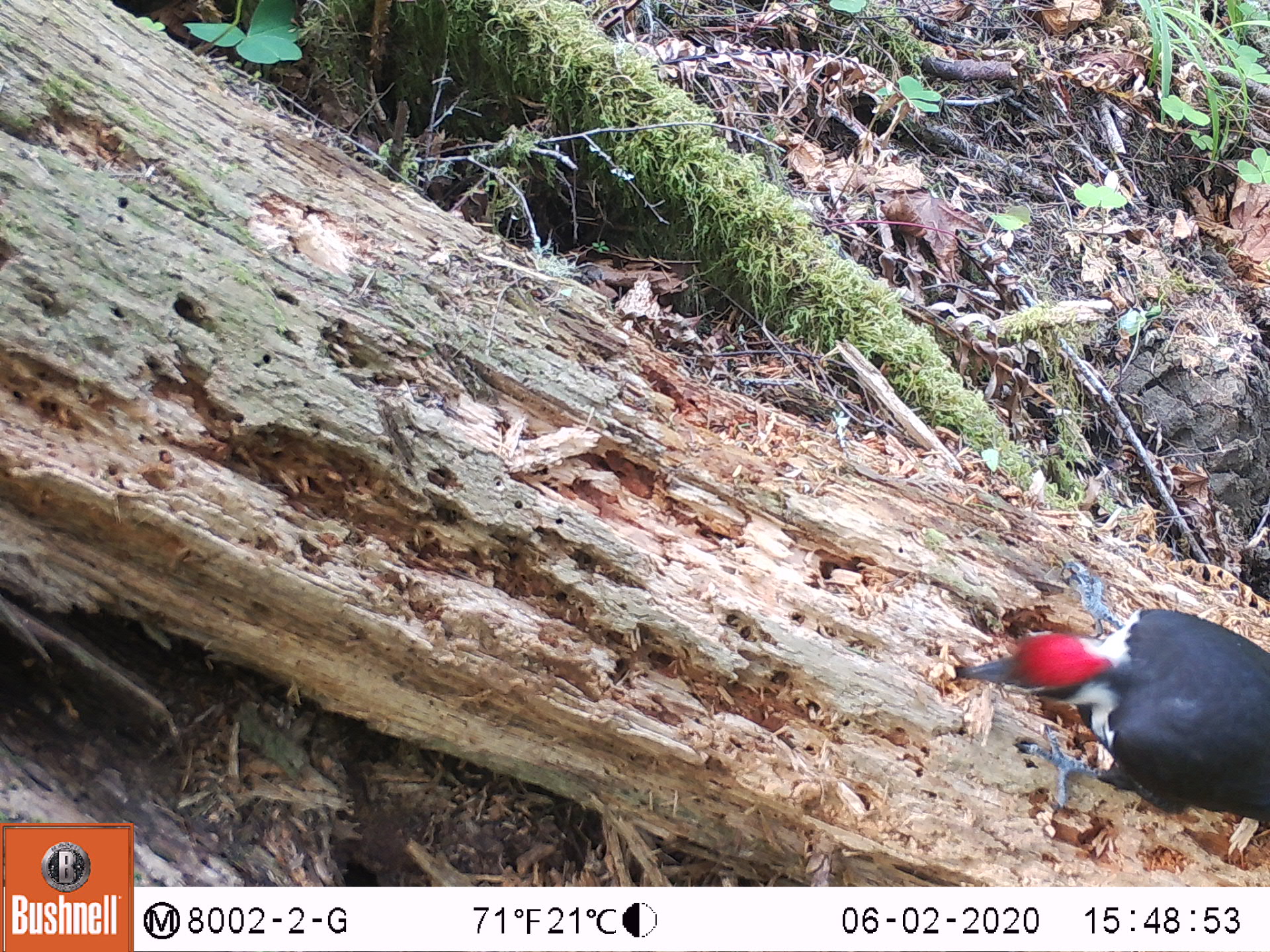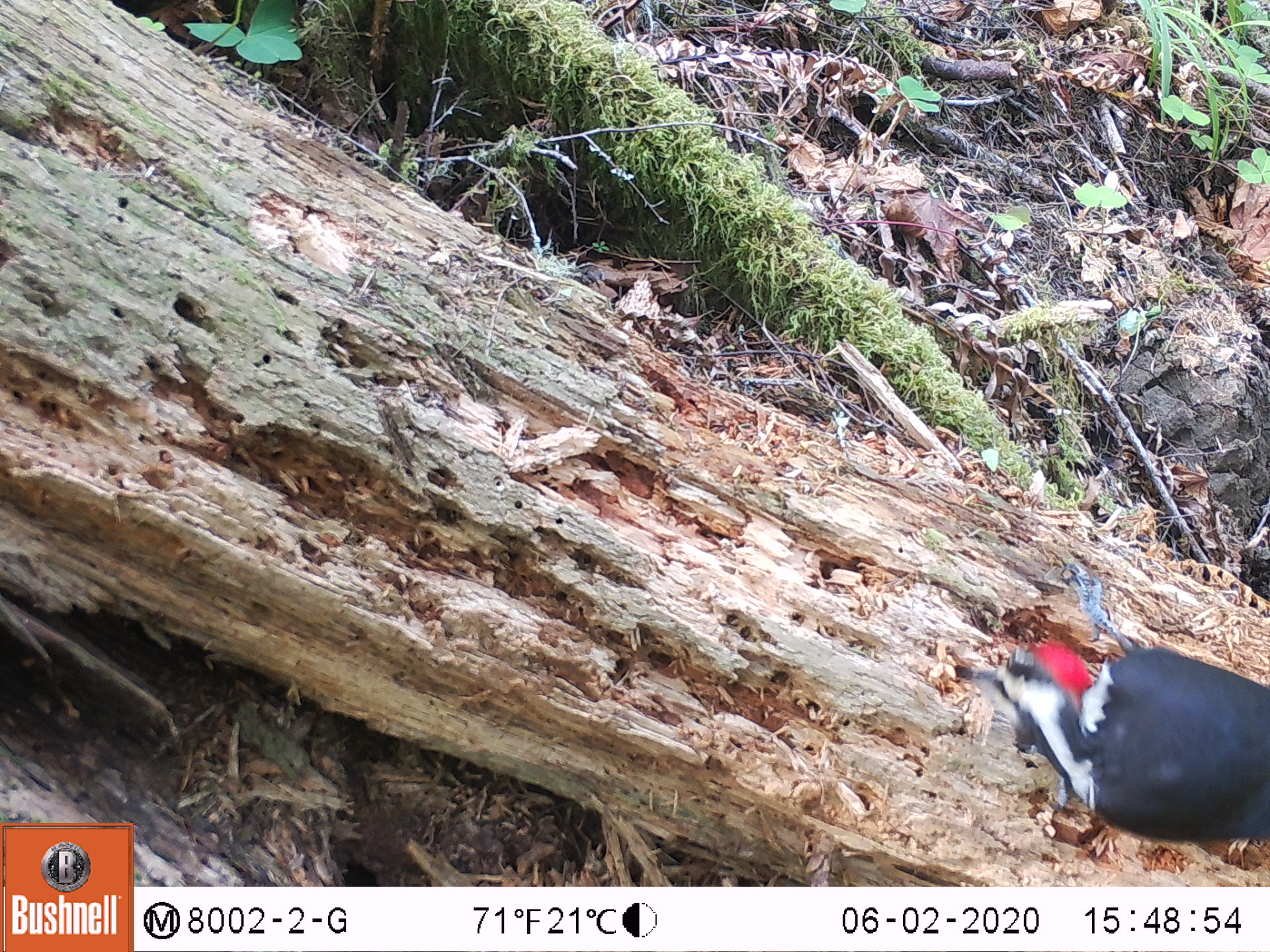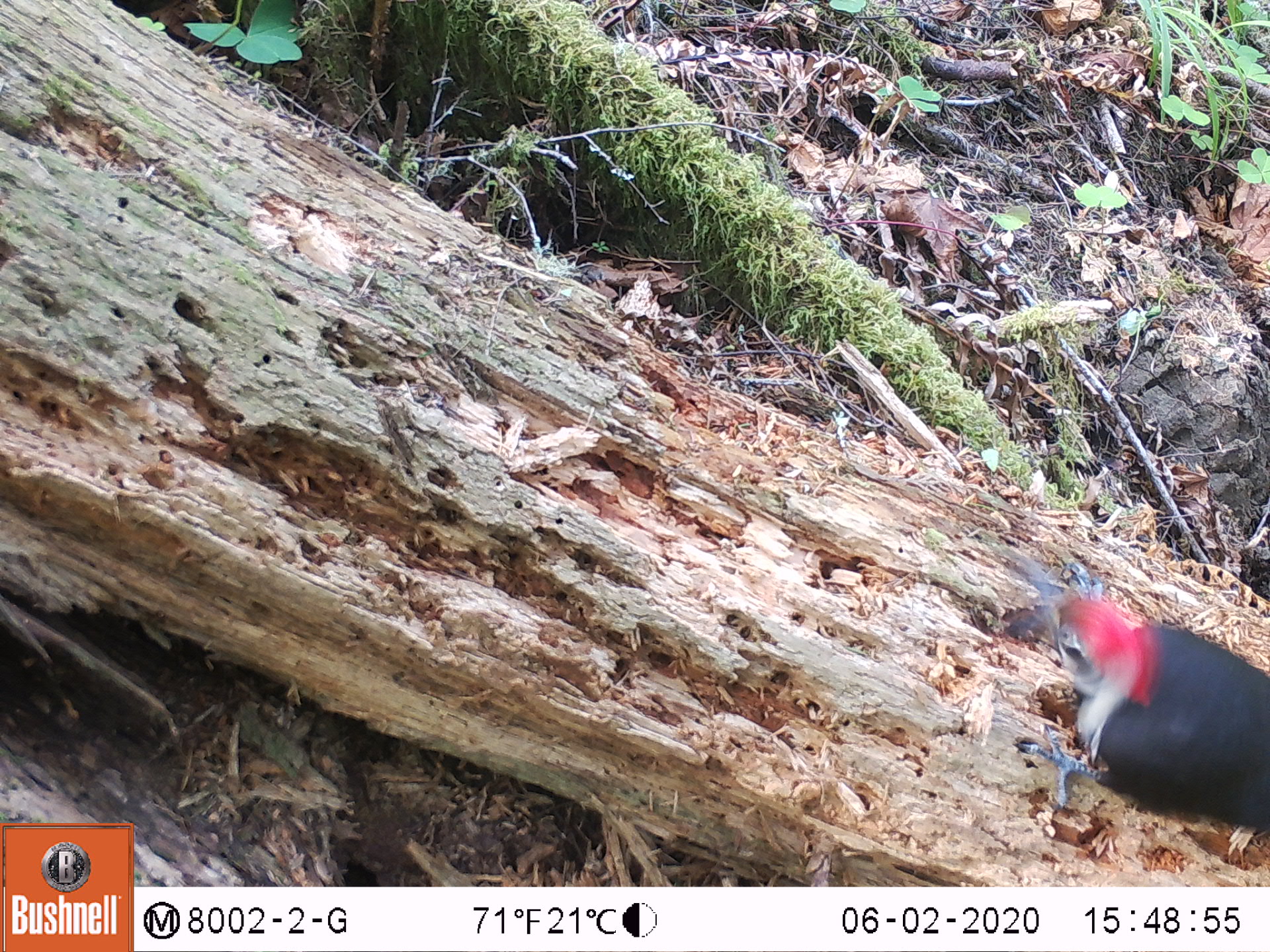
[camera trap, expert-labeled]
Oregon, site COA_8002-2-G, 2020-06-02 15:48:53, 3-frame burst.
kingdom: Animalia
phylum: Chordata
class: Aves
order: Piciformes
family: Picidae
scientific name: Picidae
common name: woodpeckers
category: picidae family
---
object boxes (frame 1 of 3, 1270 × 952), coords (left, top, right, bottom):
picidae family: (957, 568, 1263, 829)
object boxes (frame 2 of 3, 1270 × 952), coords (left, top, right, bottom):
picidae family: (975, 595, 1263, 844)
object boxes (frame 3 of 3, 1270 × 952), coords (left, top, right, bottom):
picidae family: (1015, 563, 1263, 829)